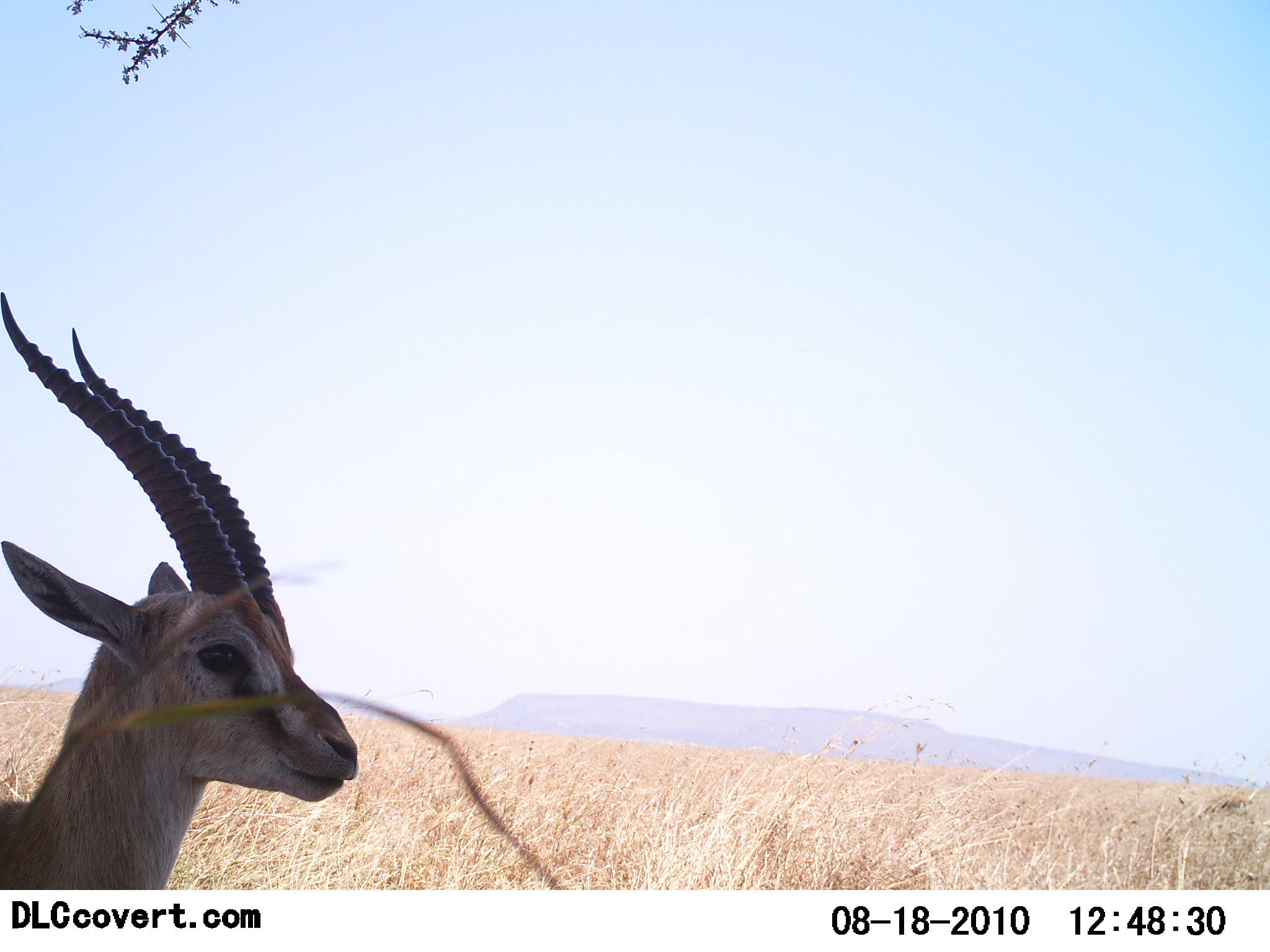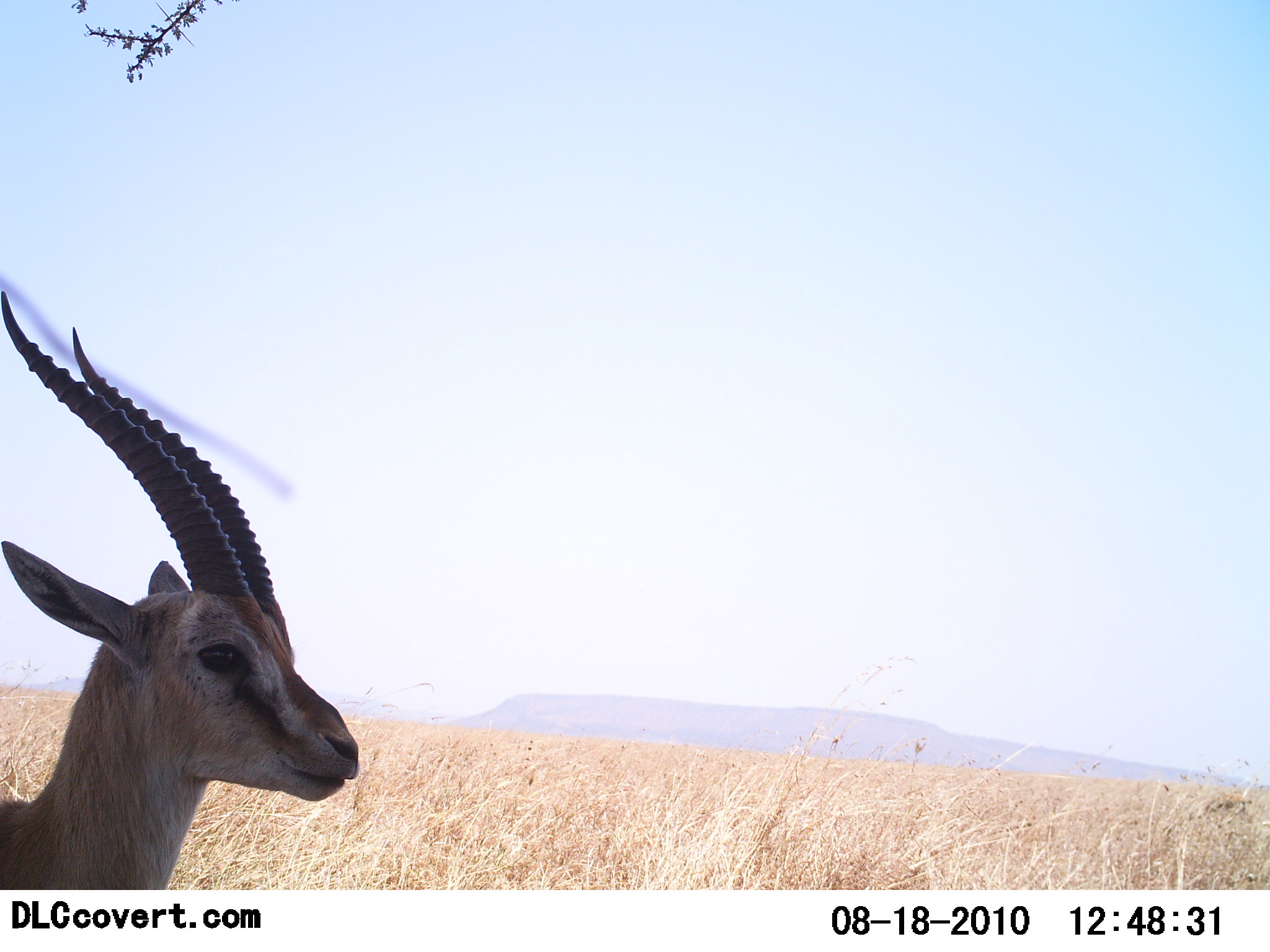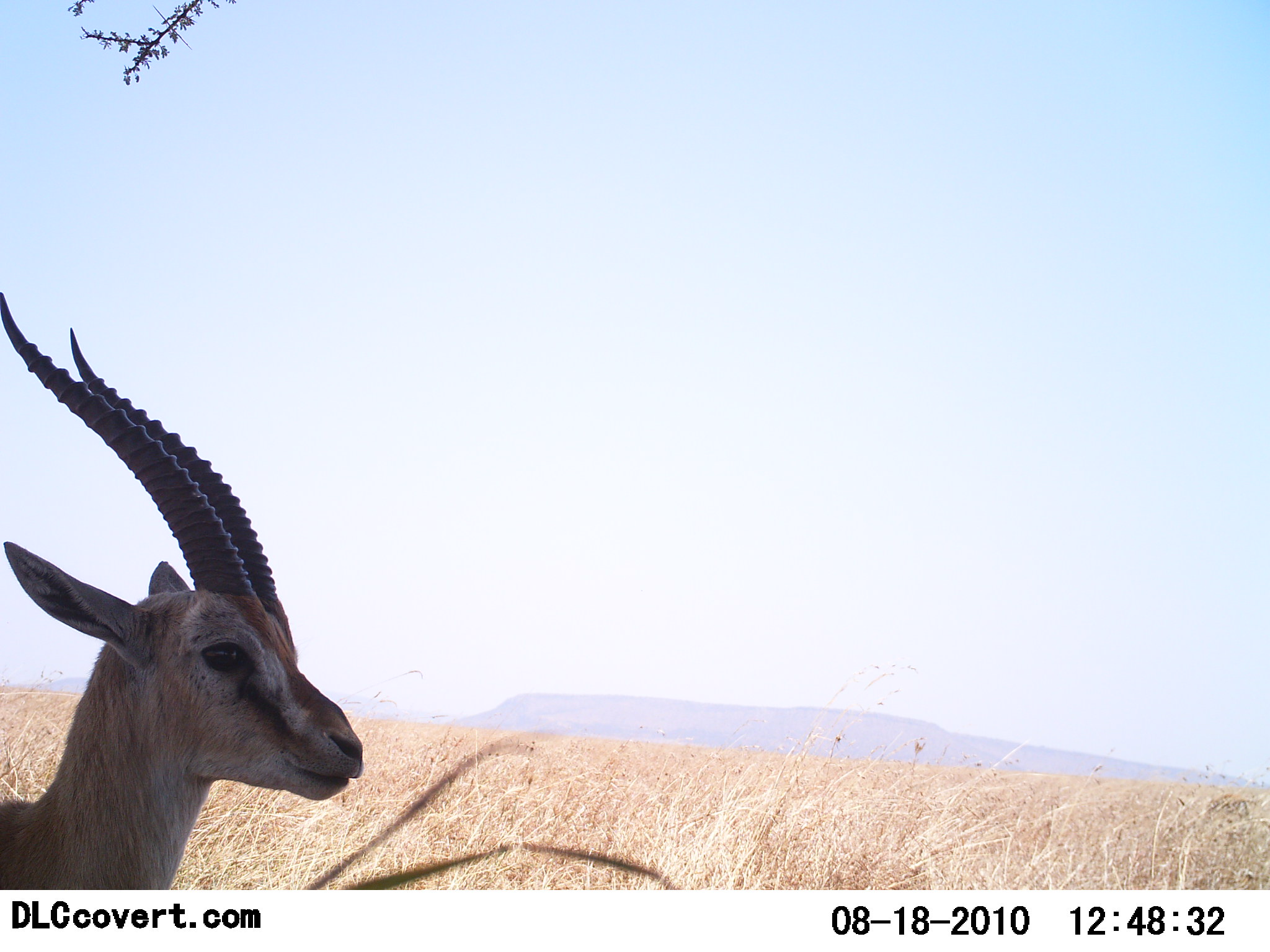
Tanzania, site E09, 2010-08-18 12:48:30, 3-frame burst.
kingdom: Animalia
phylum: Chordata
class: Mammalia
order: Artiodactyla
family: Bovidae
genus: Eudorcas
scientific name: Eudorcas thomsonii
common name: thomson's gazelle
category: gazellethomsons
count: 1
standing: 85%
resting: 8%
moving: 8%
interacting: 0%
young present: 8%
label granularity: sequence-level